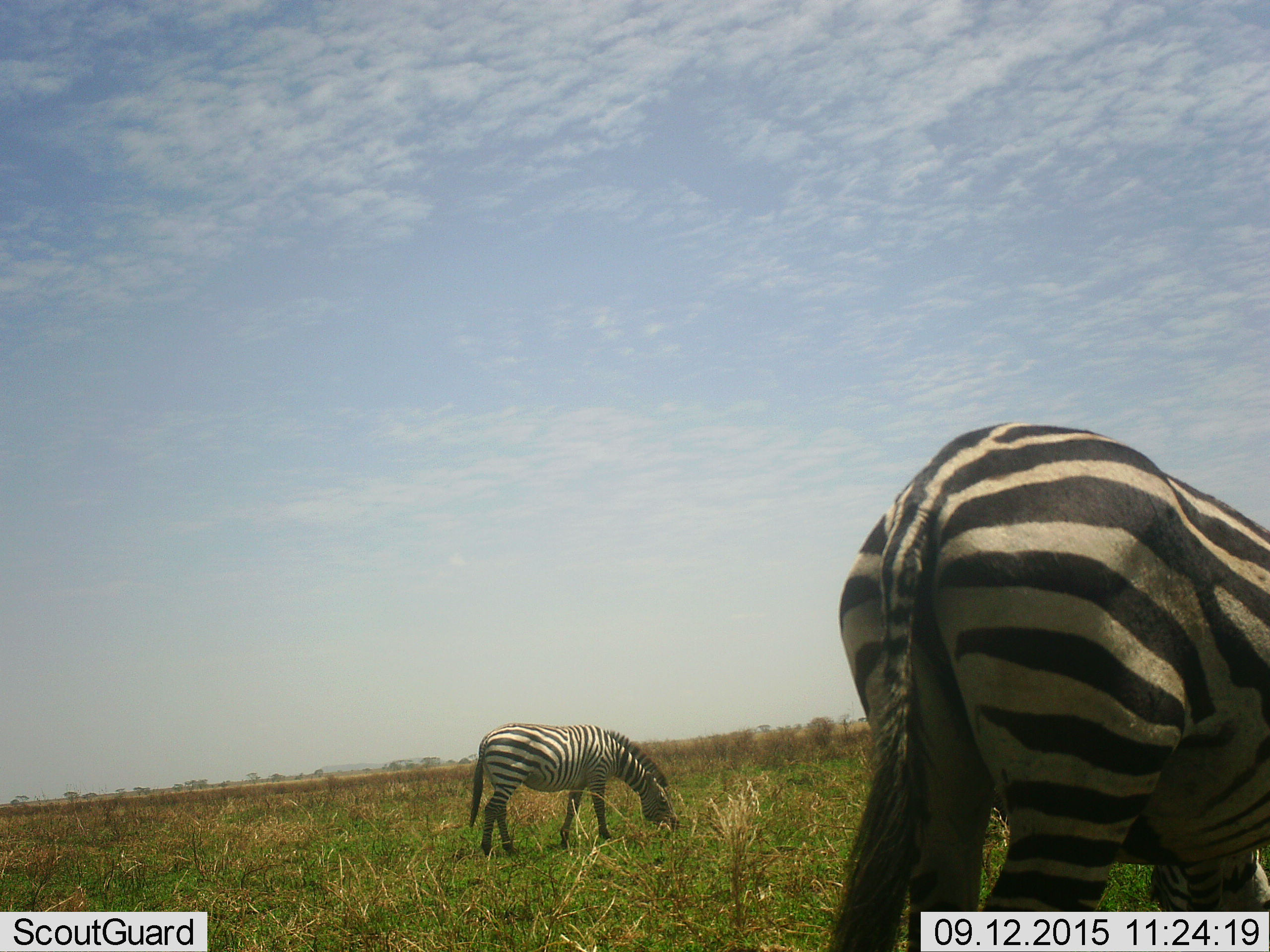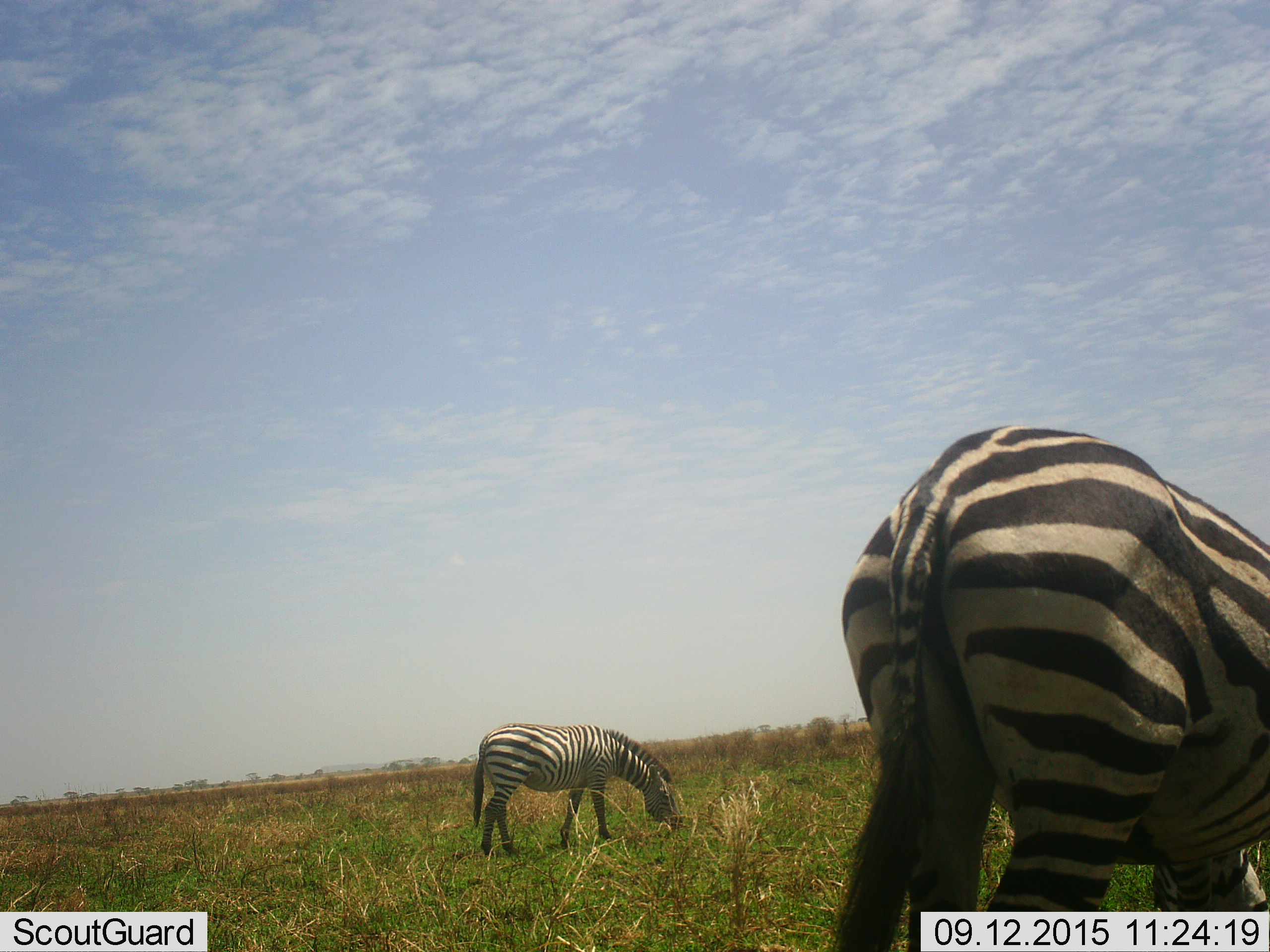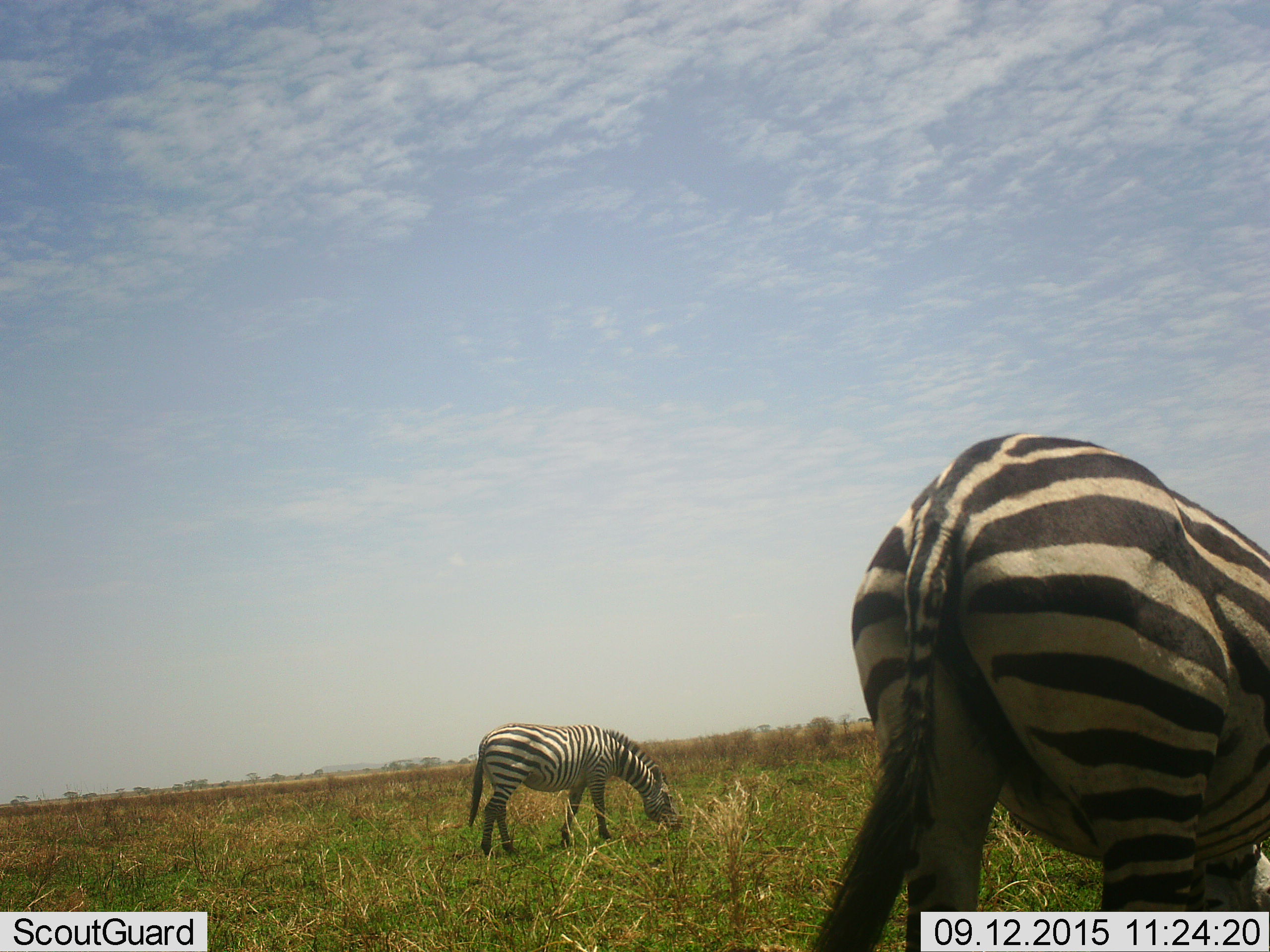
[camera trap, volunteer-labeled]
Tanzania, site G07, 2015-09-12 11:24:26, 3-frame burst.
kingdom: Animalia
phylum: Chordata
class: Mammalia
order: Perissodactyla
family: Equidae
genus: Equus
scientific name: Equus quagga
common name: plains zebra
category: zebra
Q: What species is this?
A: Zebra (plains zebra) (Equus quagga).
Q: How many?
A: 2.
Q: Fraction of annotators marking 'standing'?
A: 30%.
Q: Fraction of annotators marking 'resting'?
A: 10%.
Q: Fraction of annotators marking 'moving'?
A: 20%.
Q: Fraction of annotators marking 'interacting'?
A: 0%.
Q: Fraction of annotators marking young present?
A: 0%.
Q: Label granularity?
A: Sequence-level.